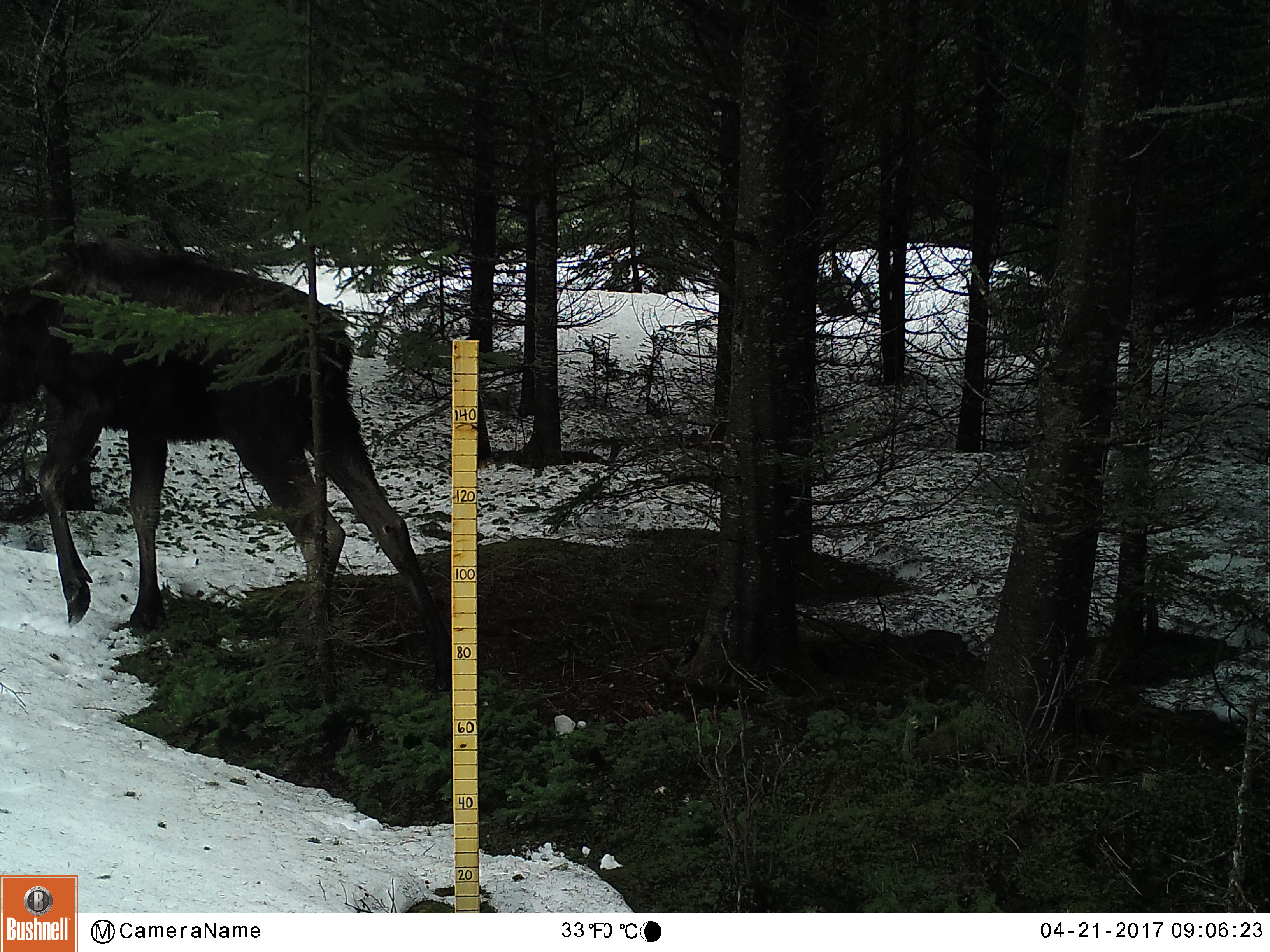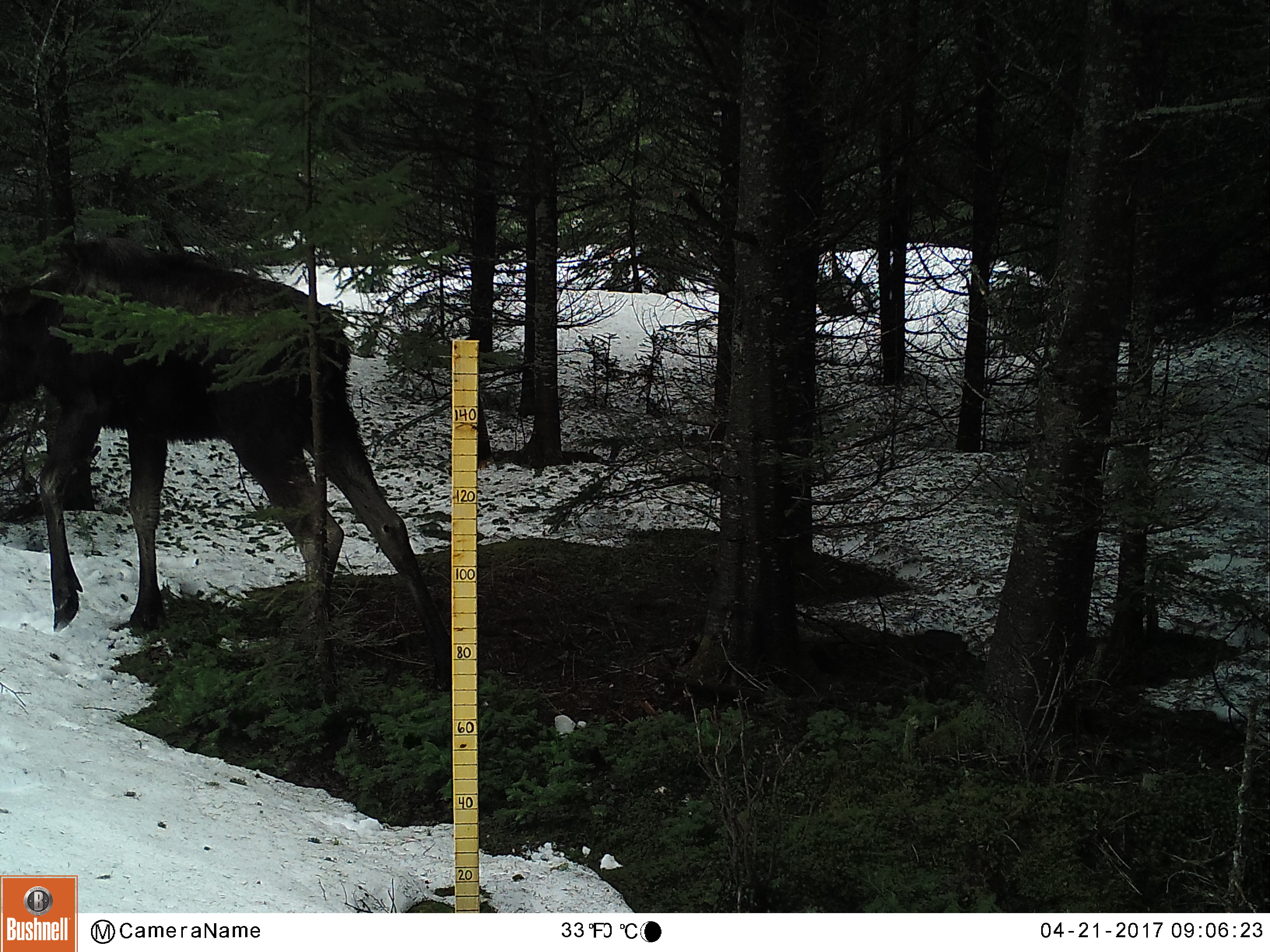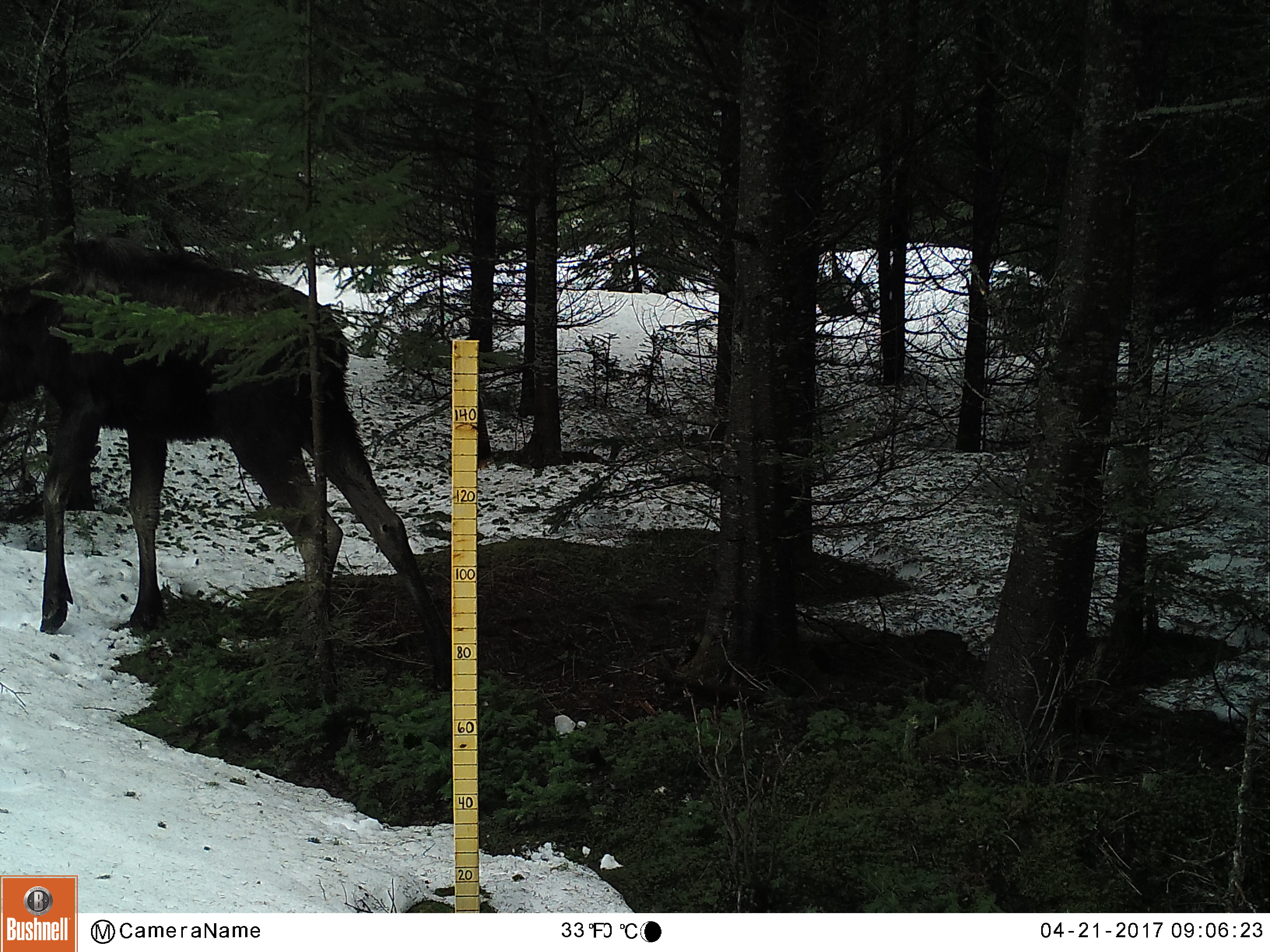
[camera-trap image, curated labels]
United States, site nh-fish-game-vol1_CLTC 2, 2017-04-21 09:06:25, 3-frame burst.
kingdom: Animalia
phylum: Chordata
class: Mammalia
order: Artiodactyla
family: Cervidae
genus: Alces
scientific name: Alces alces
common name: moose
Moose (Alces alces).